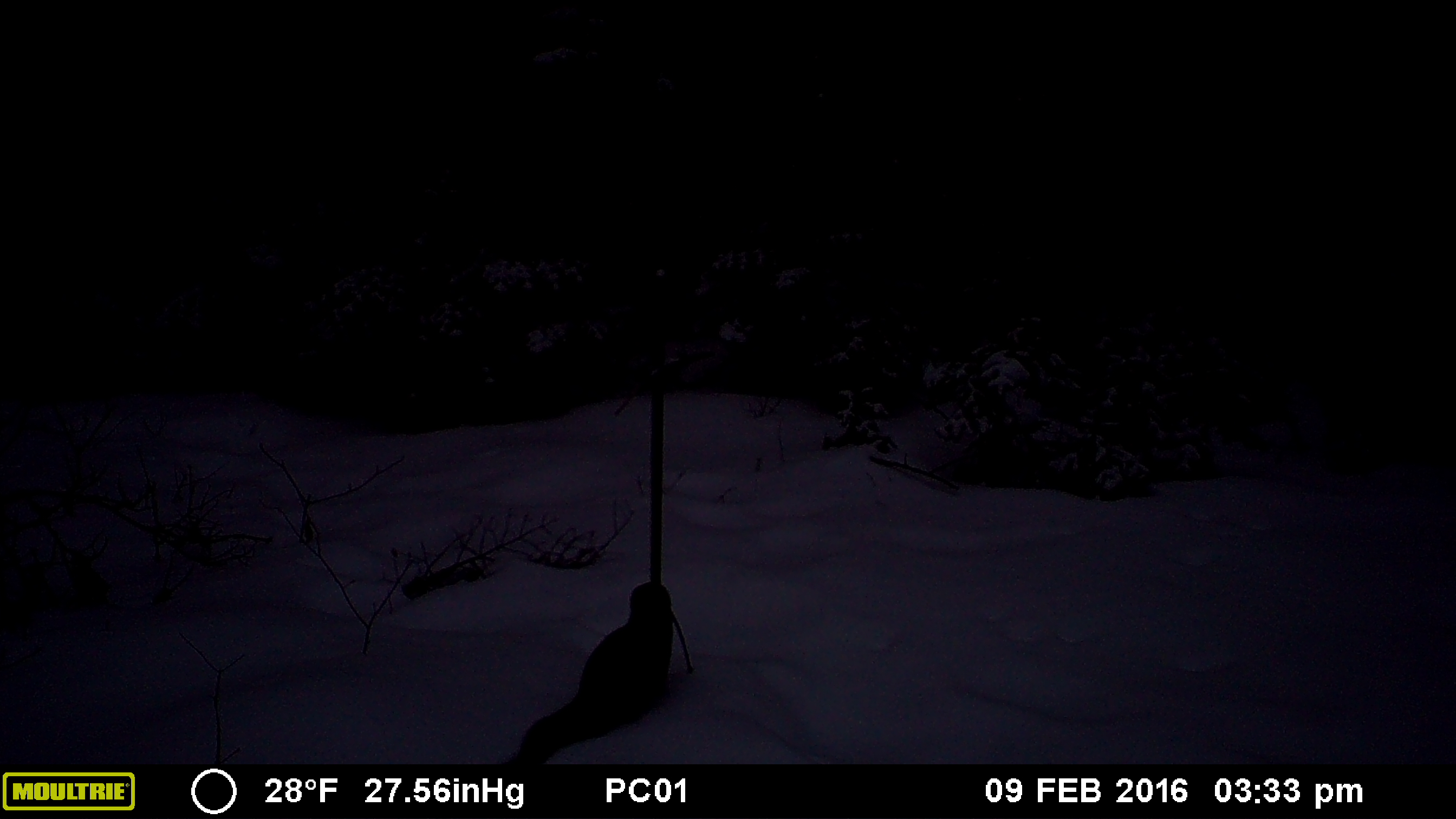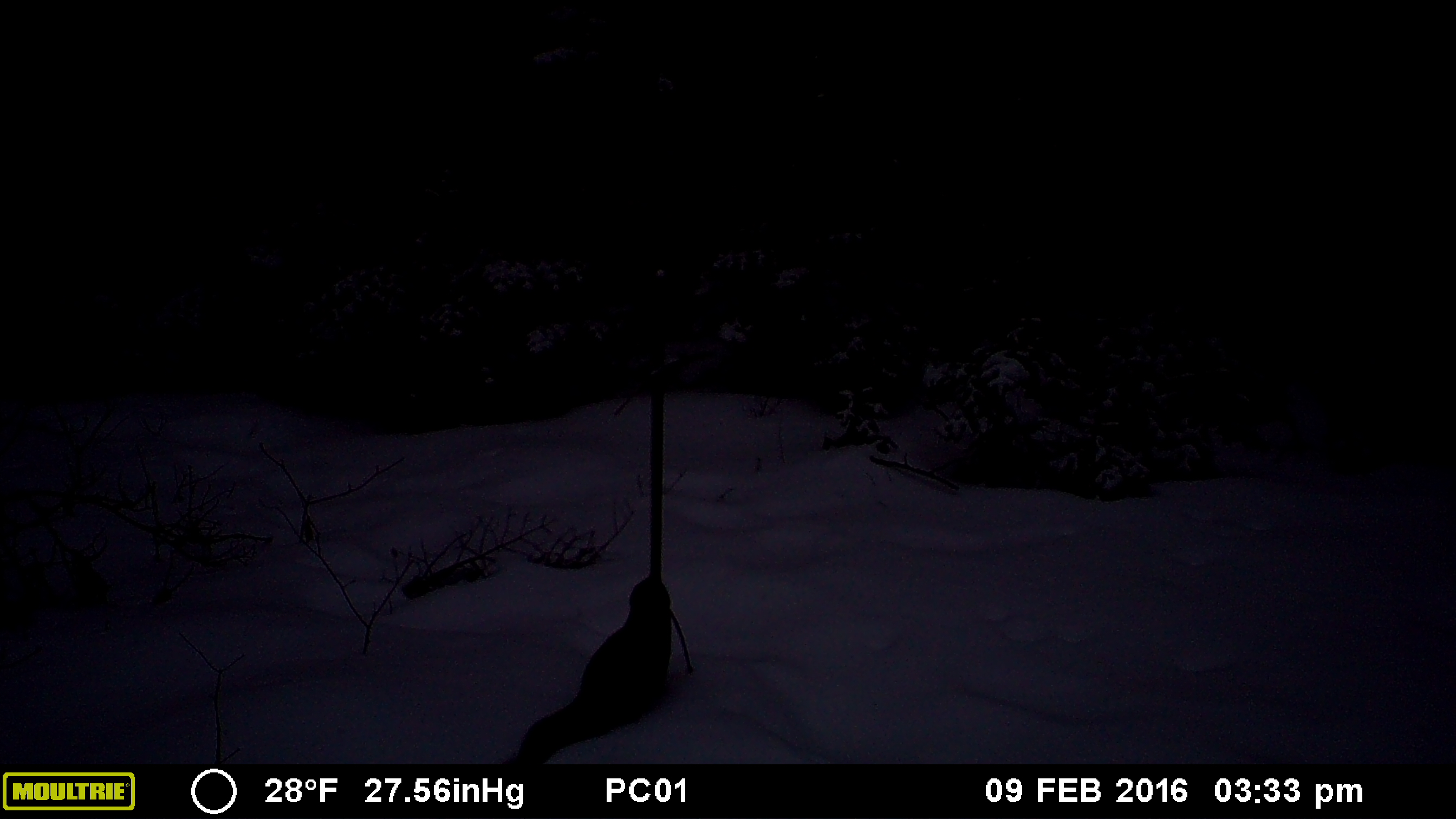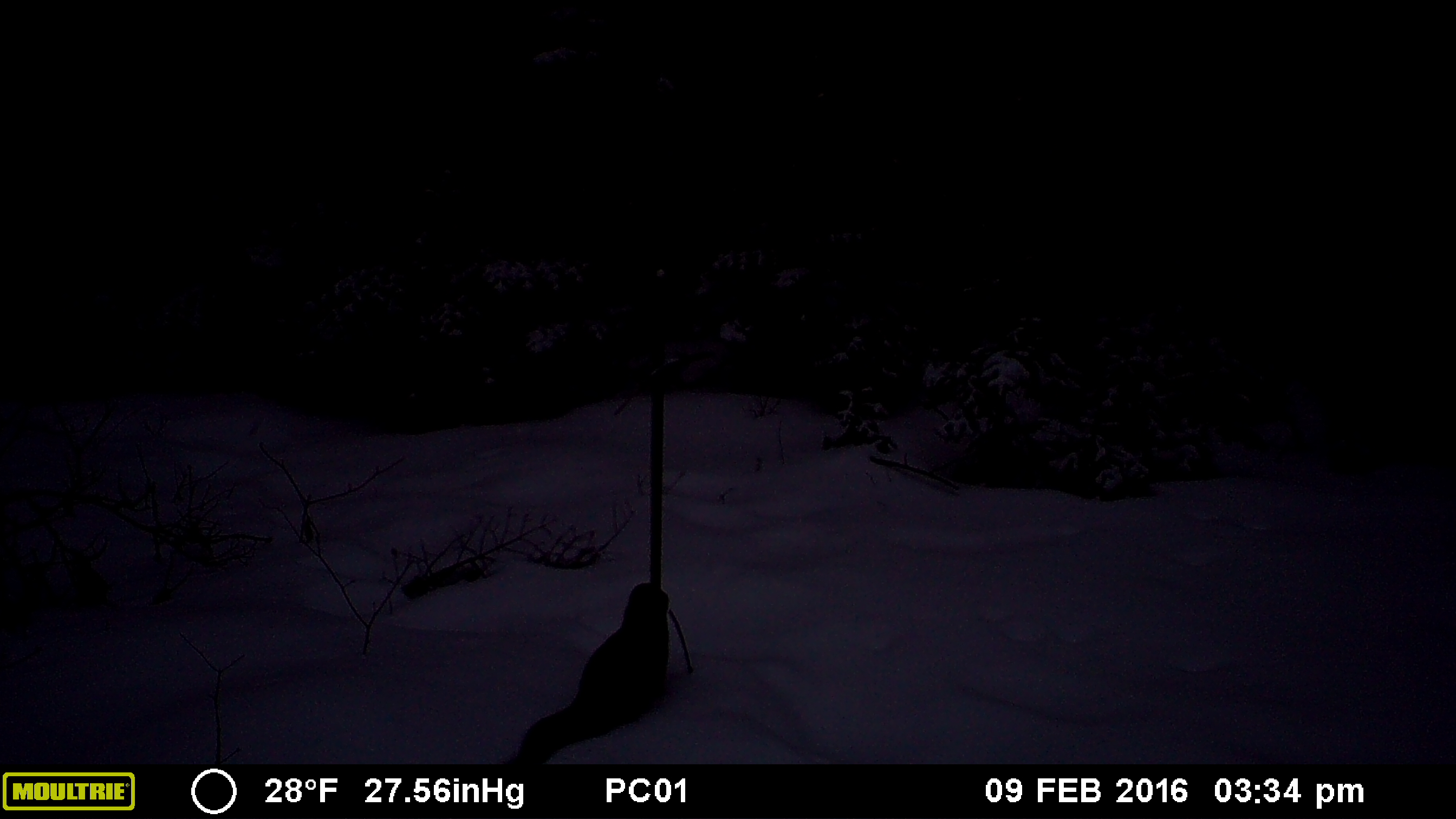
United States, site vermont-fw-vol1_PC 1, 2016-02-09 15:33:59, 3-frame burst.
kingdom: Animalia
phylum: Chordata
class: Mammalia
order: Carnivora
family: Mustelidae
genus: Pekania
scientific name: Pekania pennanti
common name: fisher